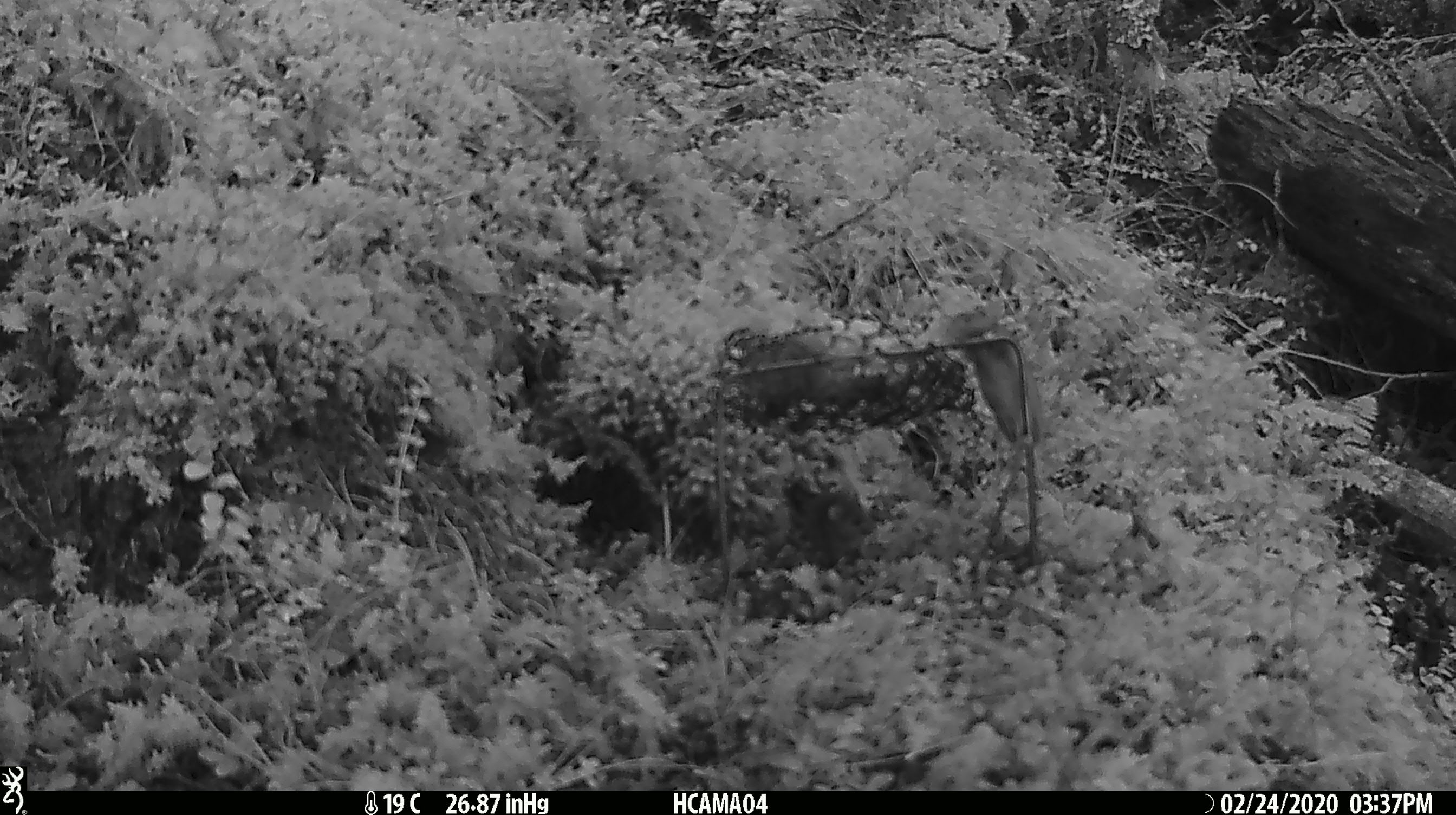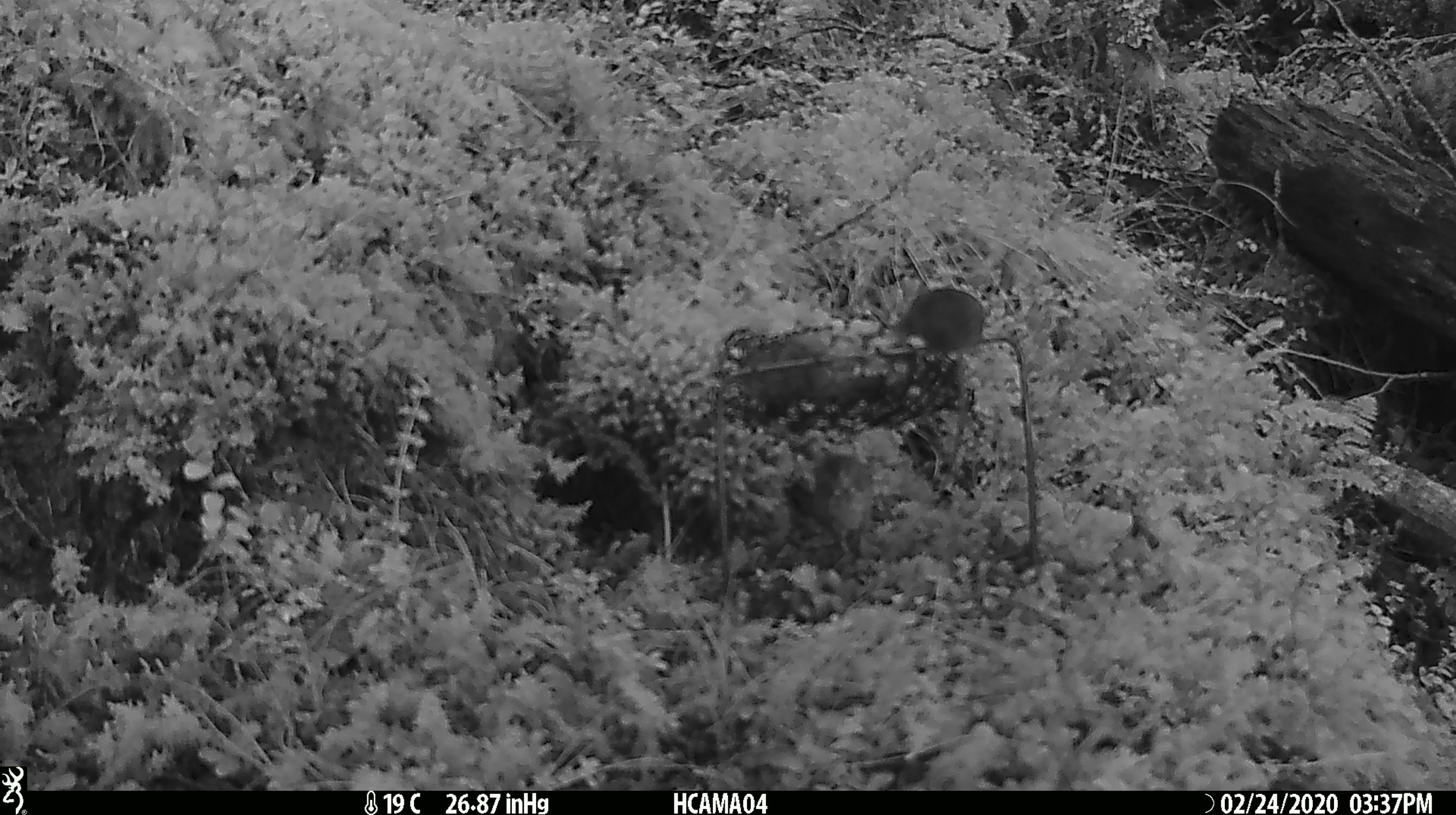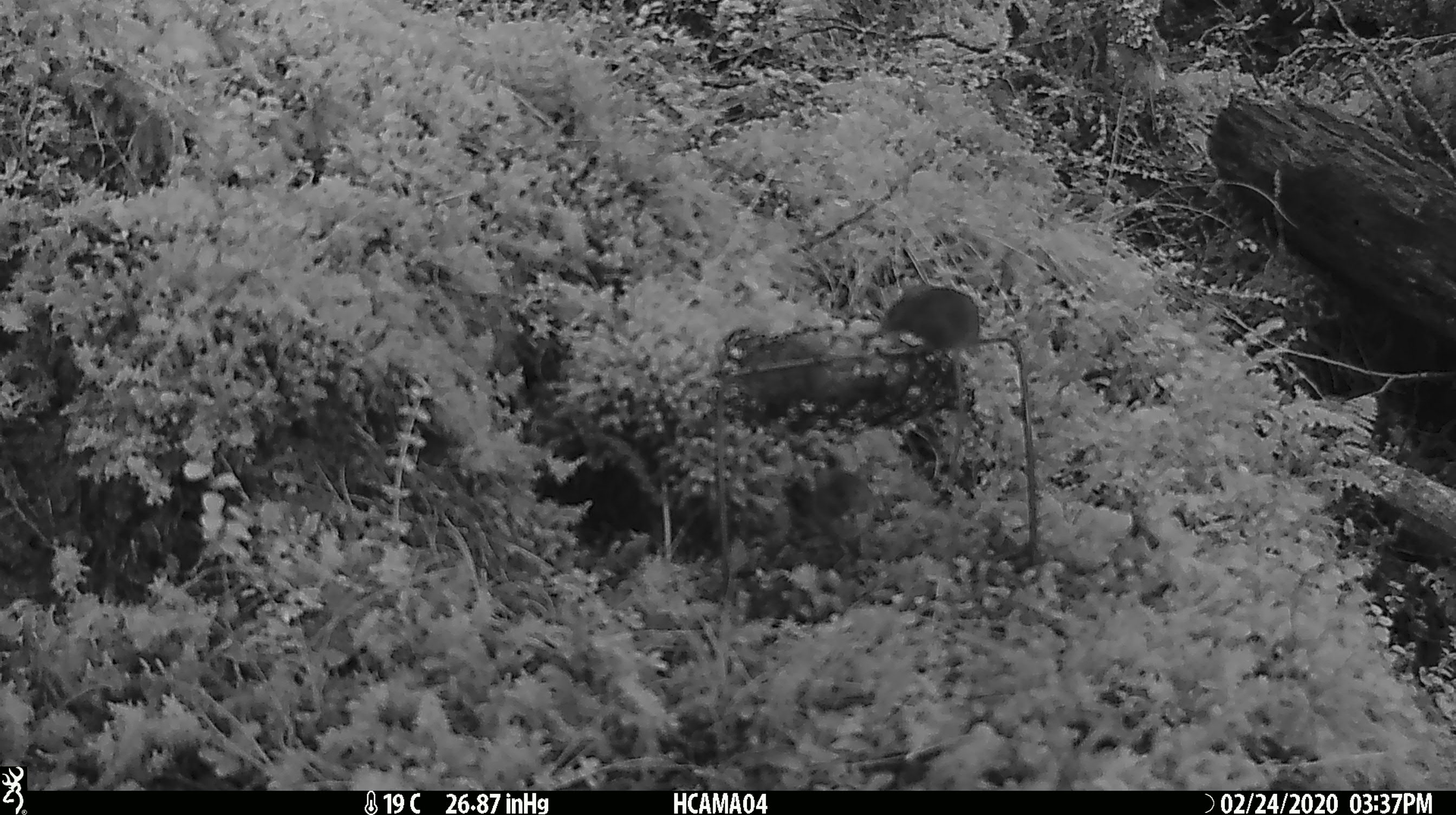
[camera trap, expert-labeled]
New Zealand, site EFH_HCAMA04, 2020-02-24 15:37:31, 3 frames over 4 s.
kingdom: Animalia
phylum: Chordata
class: Mammalia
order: Rodentia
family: Muridae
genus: Mus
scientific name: Mus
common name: mouse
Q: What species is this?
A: Mouse (Mus).